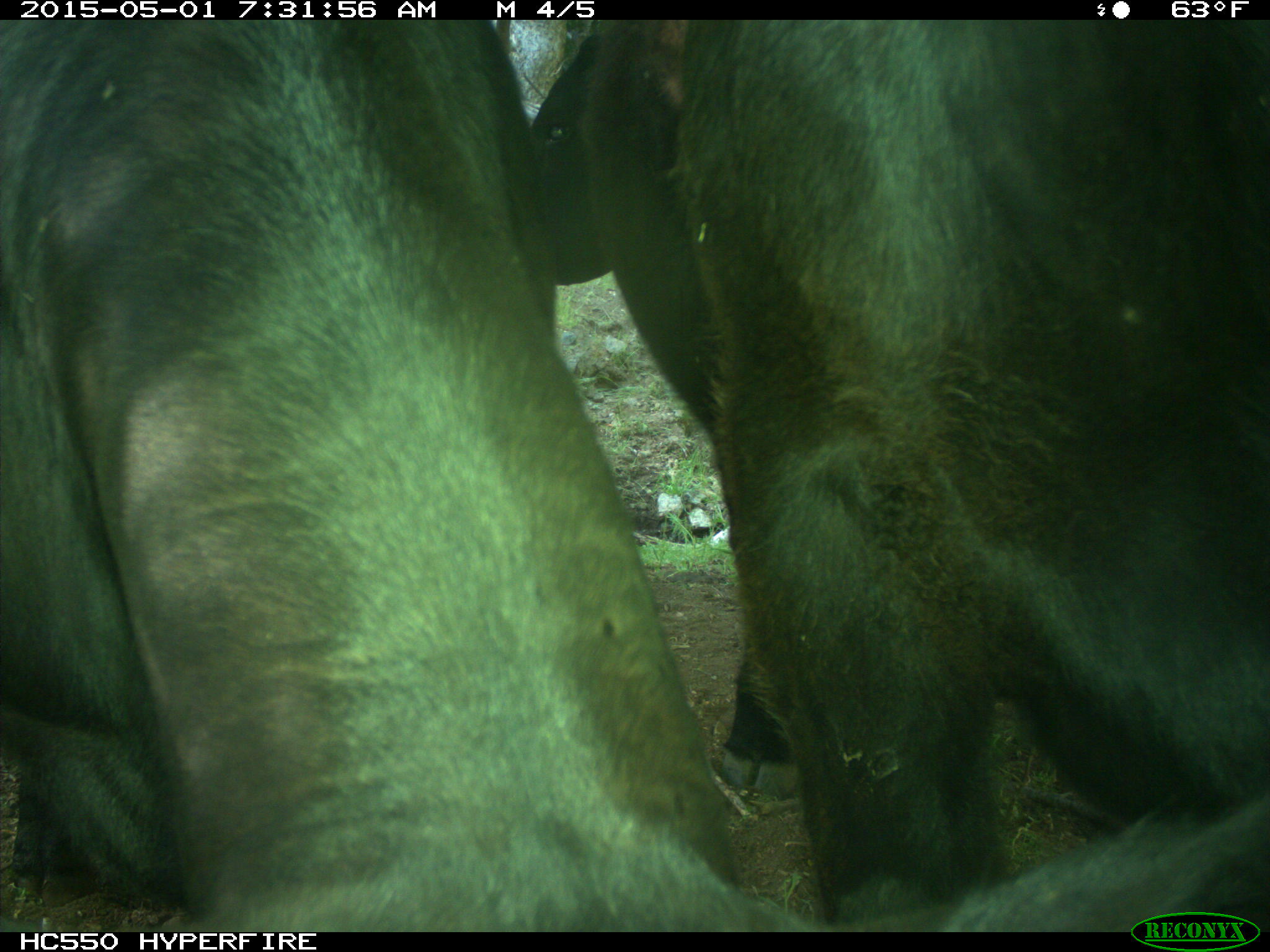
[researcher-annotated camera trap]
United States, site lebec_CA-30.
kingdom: Animalia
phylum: Chordata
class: Mammalia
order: Artiodactyla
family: Bovidae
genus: Bos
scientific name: Bos taurus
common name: domestic cow